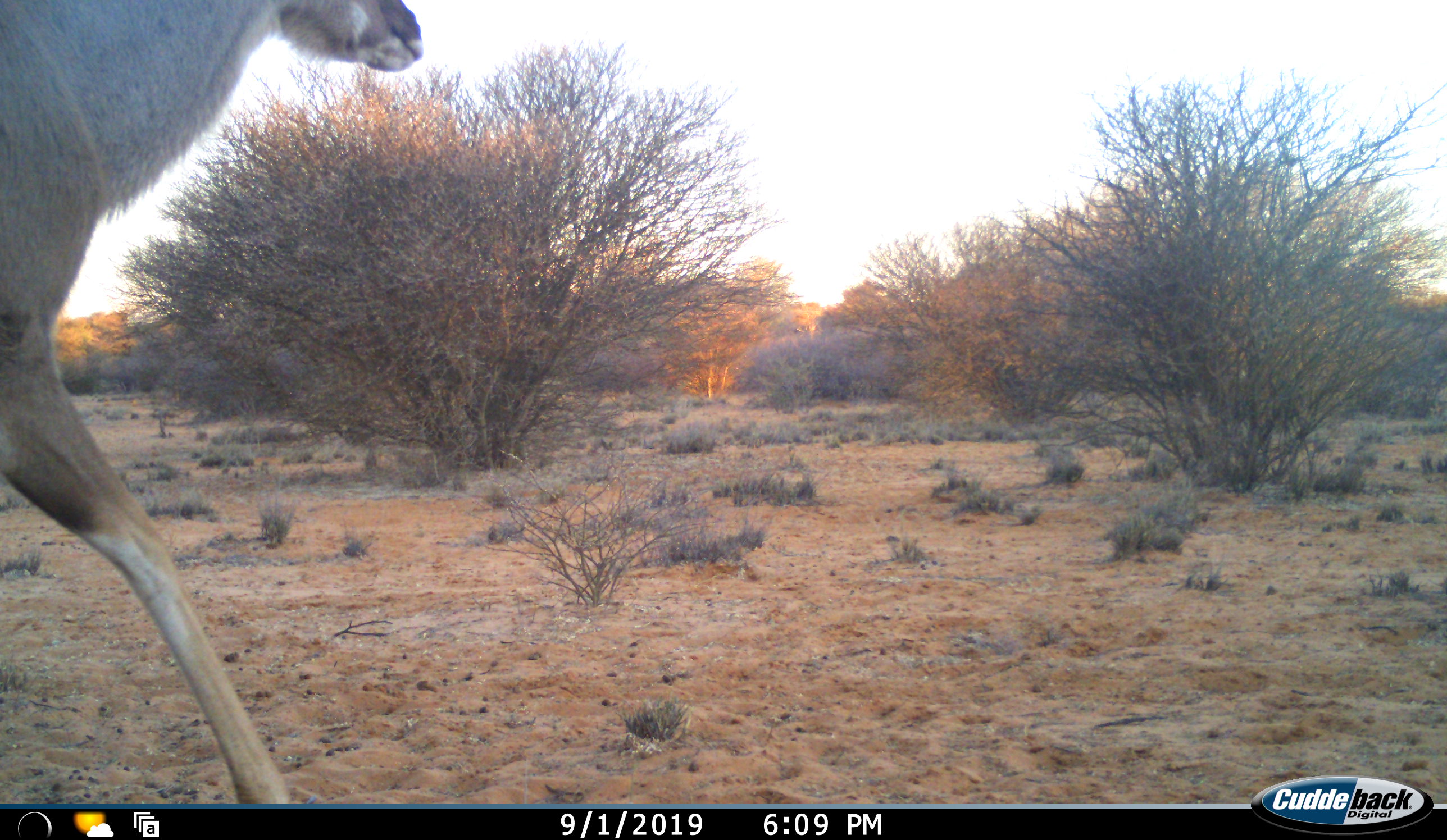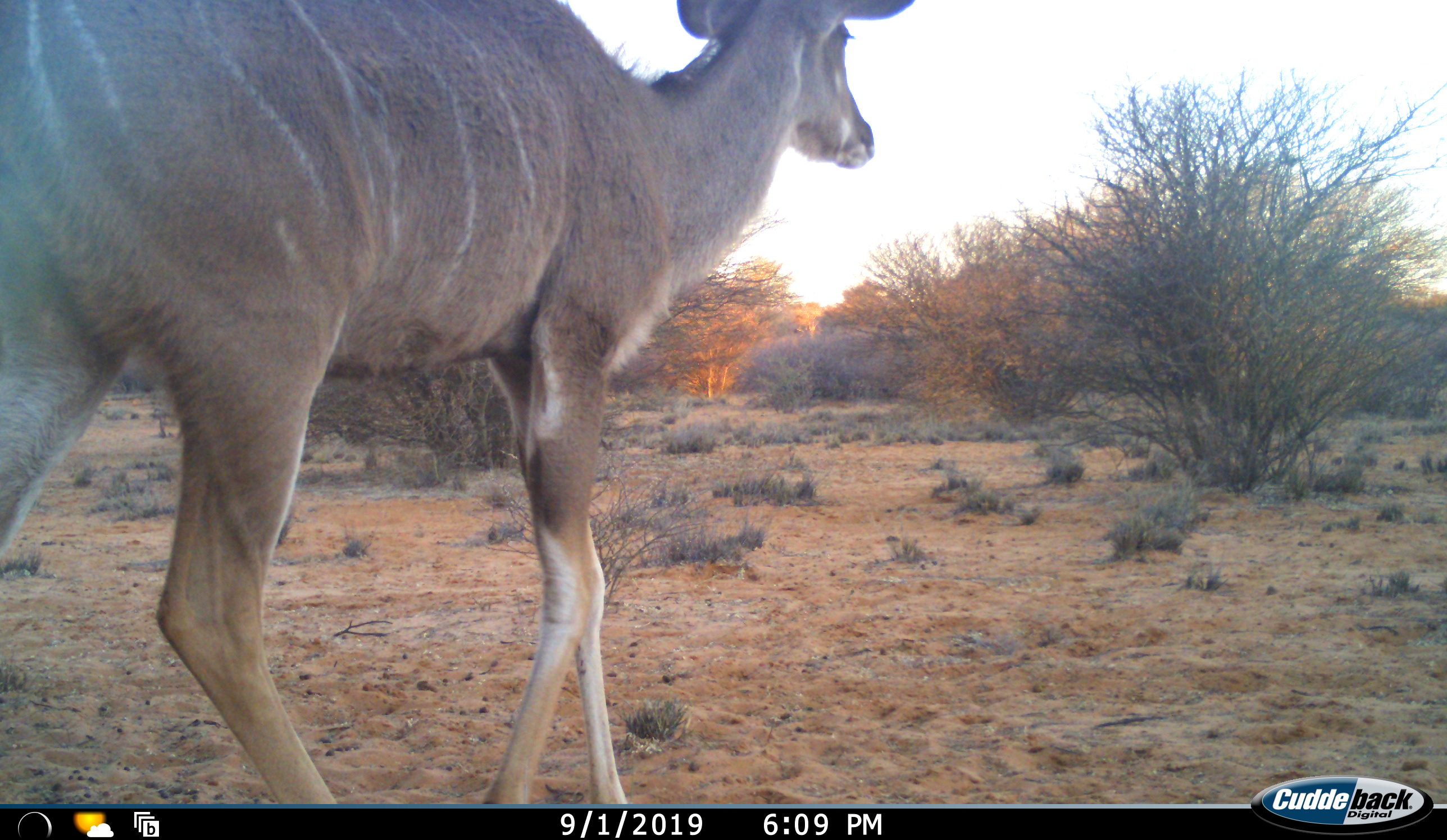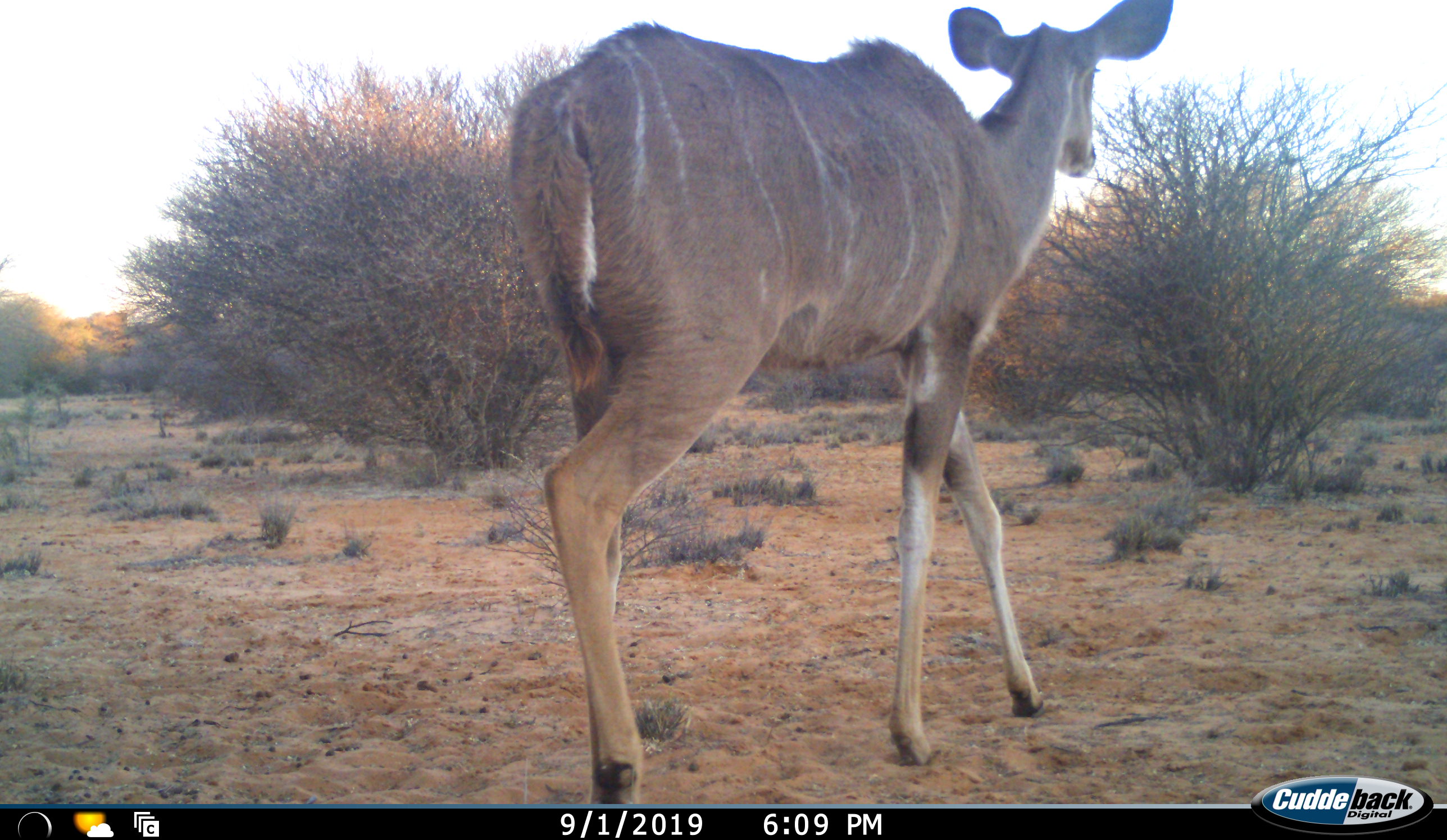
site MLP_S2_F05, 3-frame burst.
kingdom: Animalia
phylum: Chordata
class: Mammalia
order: Artiodactyla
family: Bovidae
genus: Tragelaphus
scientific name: Tragelaphus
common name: kudu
Kudu (Tragelaphus), count 1. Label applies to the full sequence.